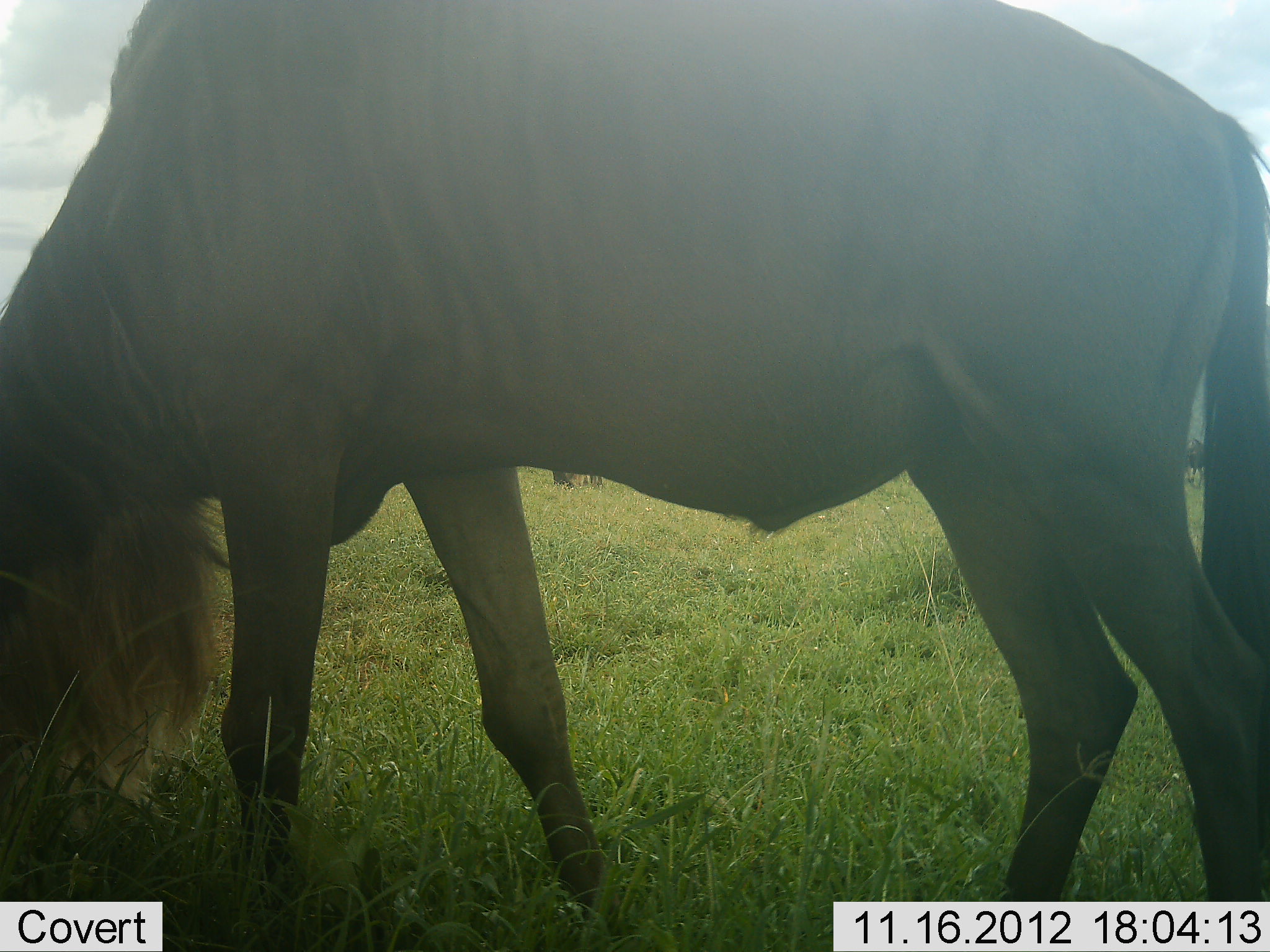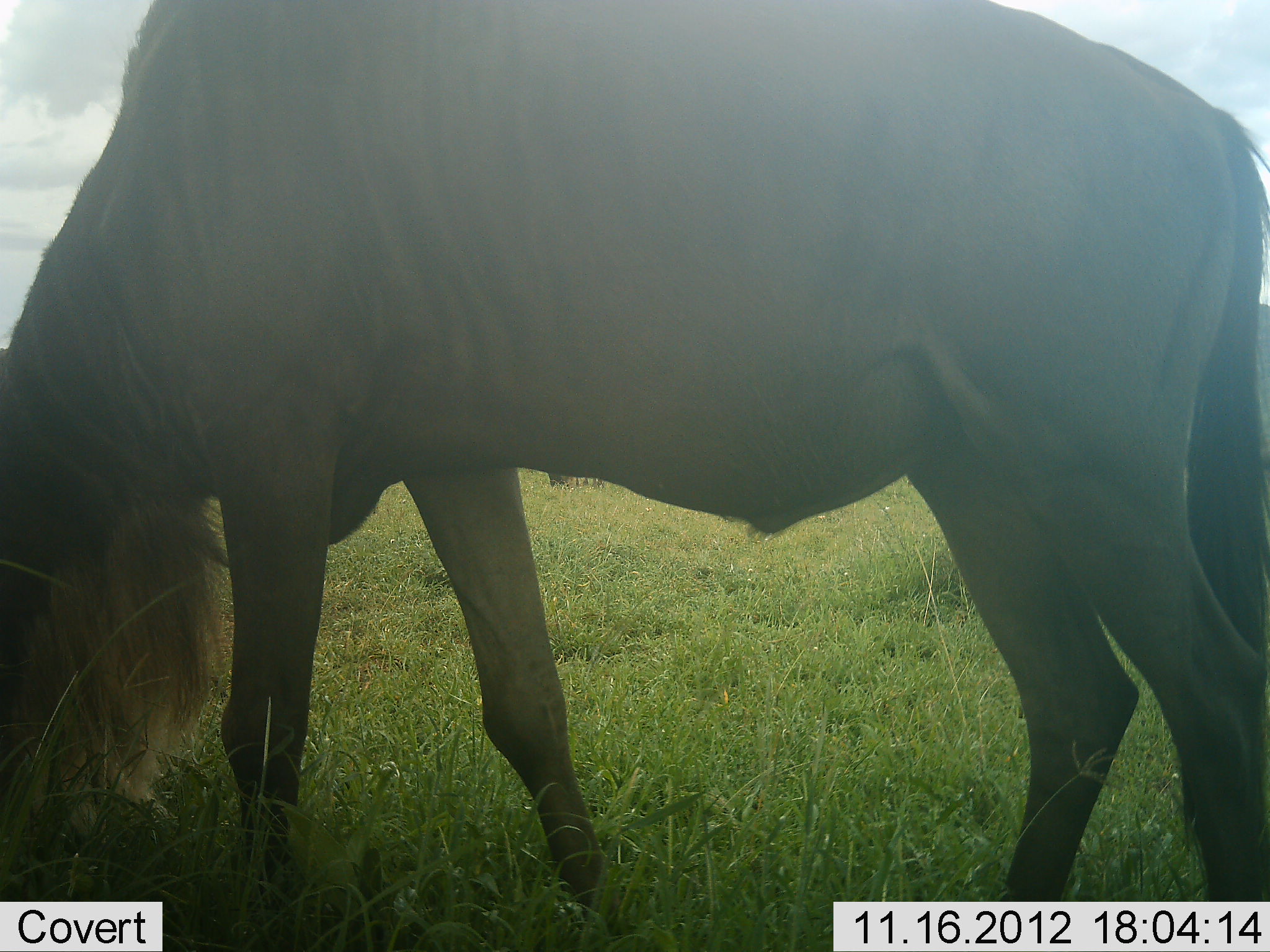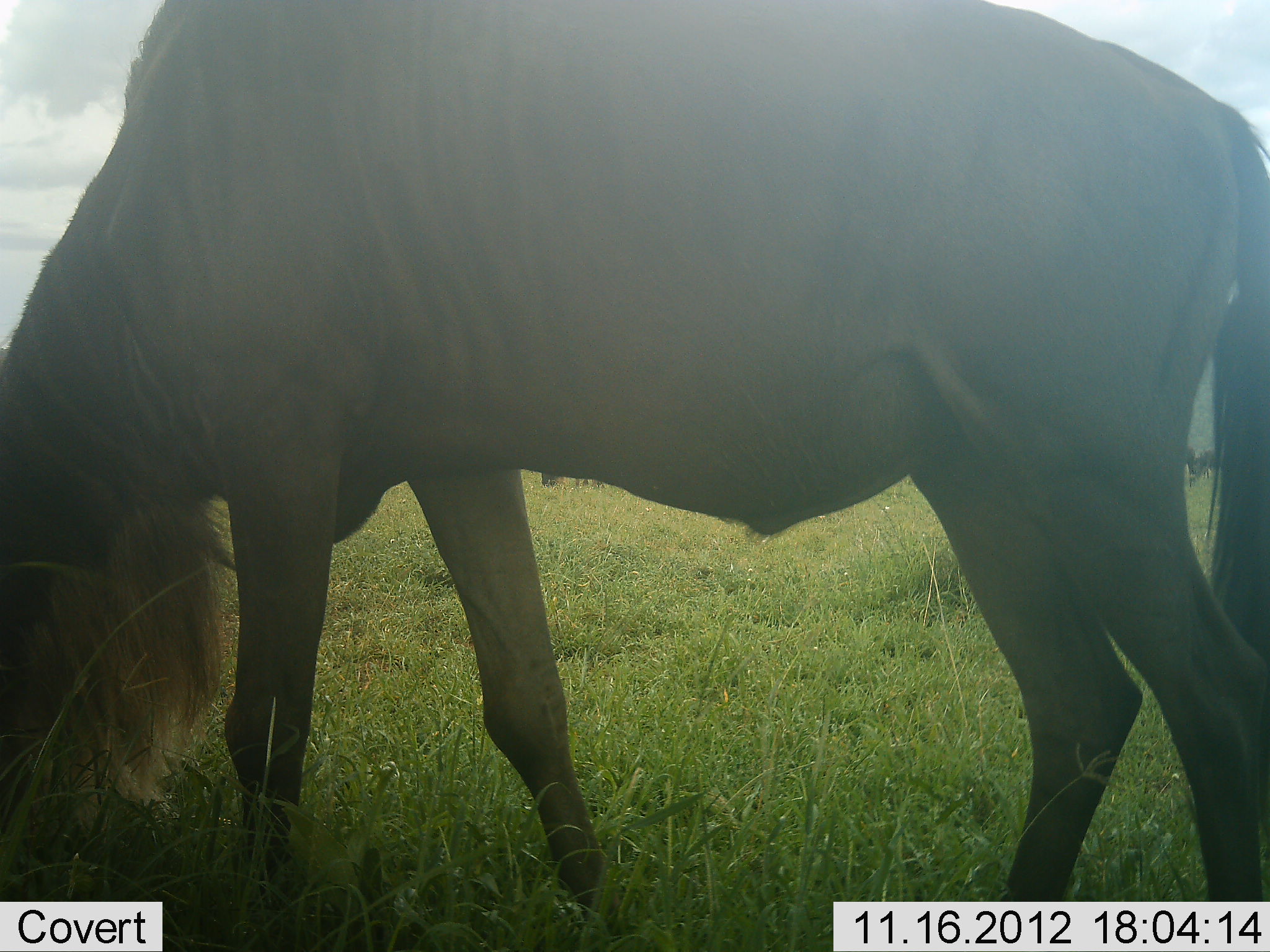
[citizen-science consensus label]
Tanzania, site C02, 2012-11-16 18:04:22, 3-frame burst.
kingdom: Animalia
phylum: Chordata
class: Mammalia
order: Artiodactyla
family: Bovidae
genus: Connochaetes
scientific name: Connochaetes taurinus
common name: blue wildebeest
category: wildebeest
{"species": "wildebeest (blue wildebeest) (Connochaetes taurinus)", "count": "1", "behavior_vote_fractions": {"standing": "10%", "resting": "0%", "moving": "0%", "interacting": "0%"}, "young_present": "0%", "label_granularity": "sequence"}